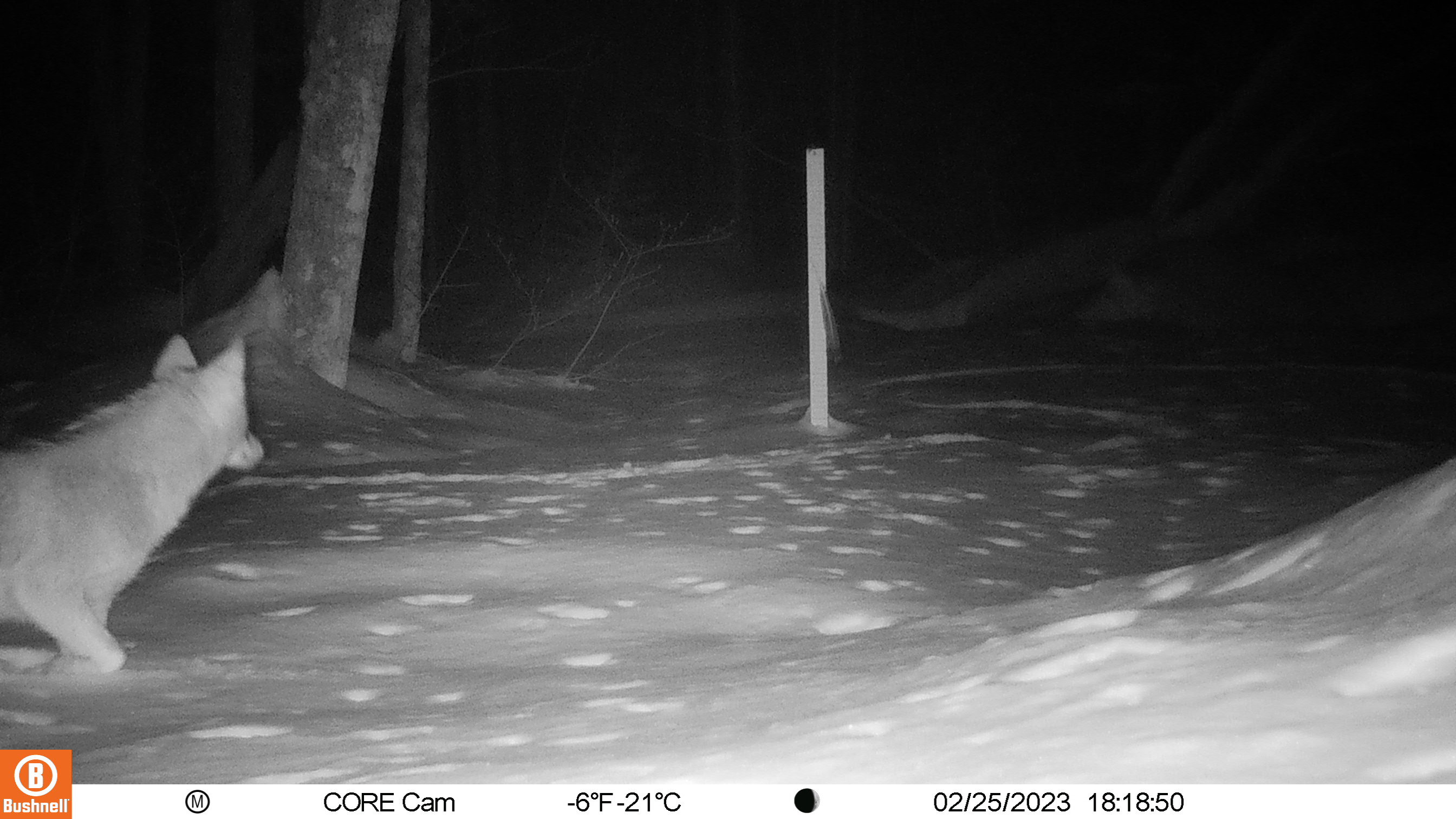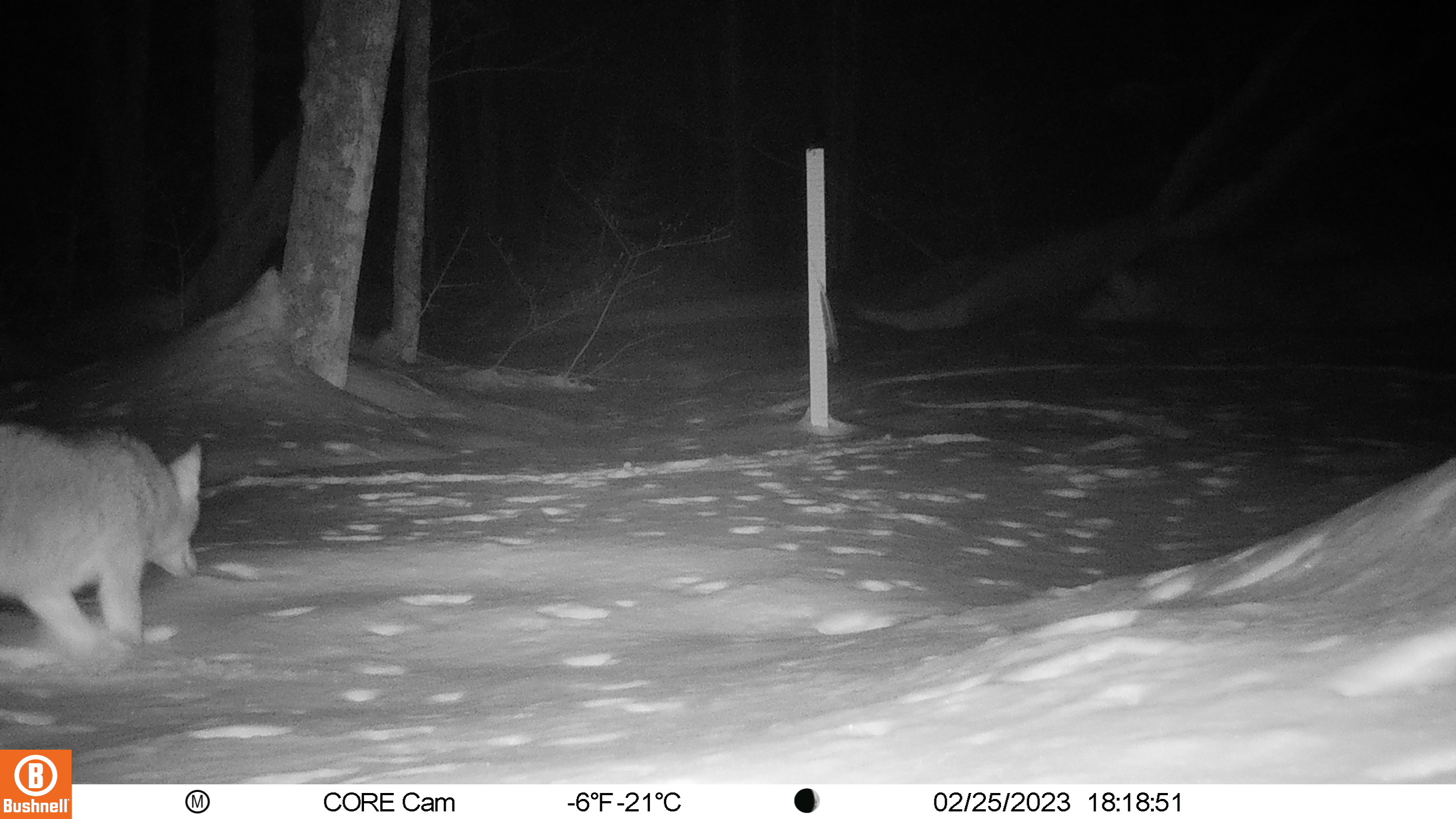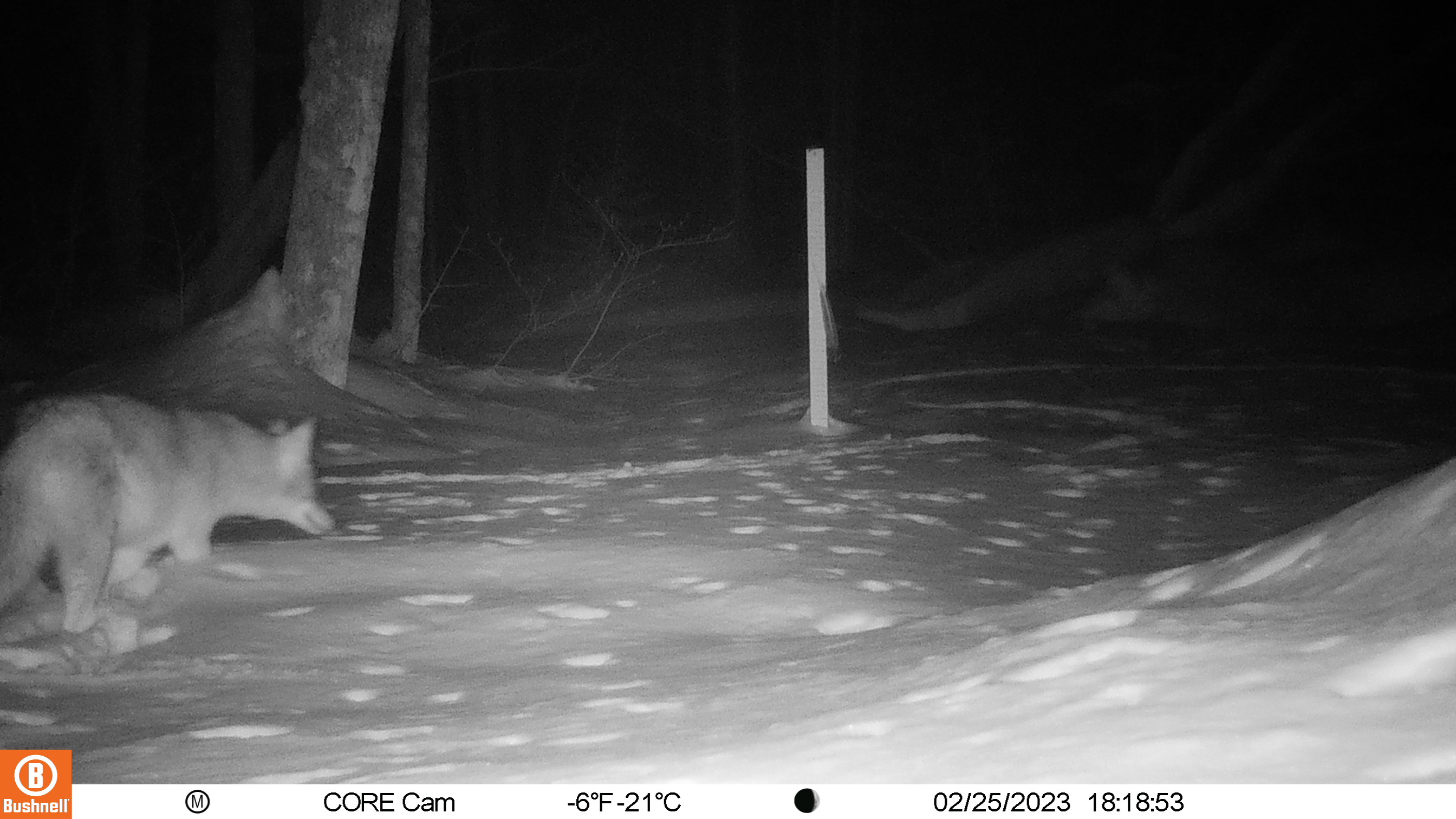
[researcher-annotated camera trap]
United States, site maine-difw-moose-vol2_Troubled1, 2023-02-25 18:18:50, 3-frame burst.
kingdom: Animalia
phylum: Chordata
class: Mammalia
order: Carnivora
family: Canidae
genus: Canis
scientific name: Canis latrans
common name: coyote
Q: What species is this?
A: Coyote (Canis latrans).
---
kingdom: Animalia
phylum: Chordata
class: Mammalia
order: Carnivora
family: Canidae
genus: Urocyon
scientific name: Urocyon cinereoargenteus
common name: gray fox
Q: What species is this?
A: Gray fox (Urocyon cinereoargenteus).